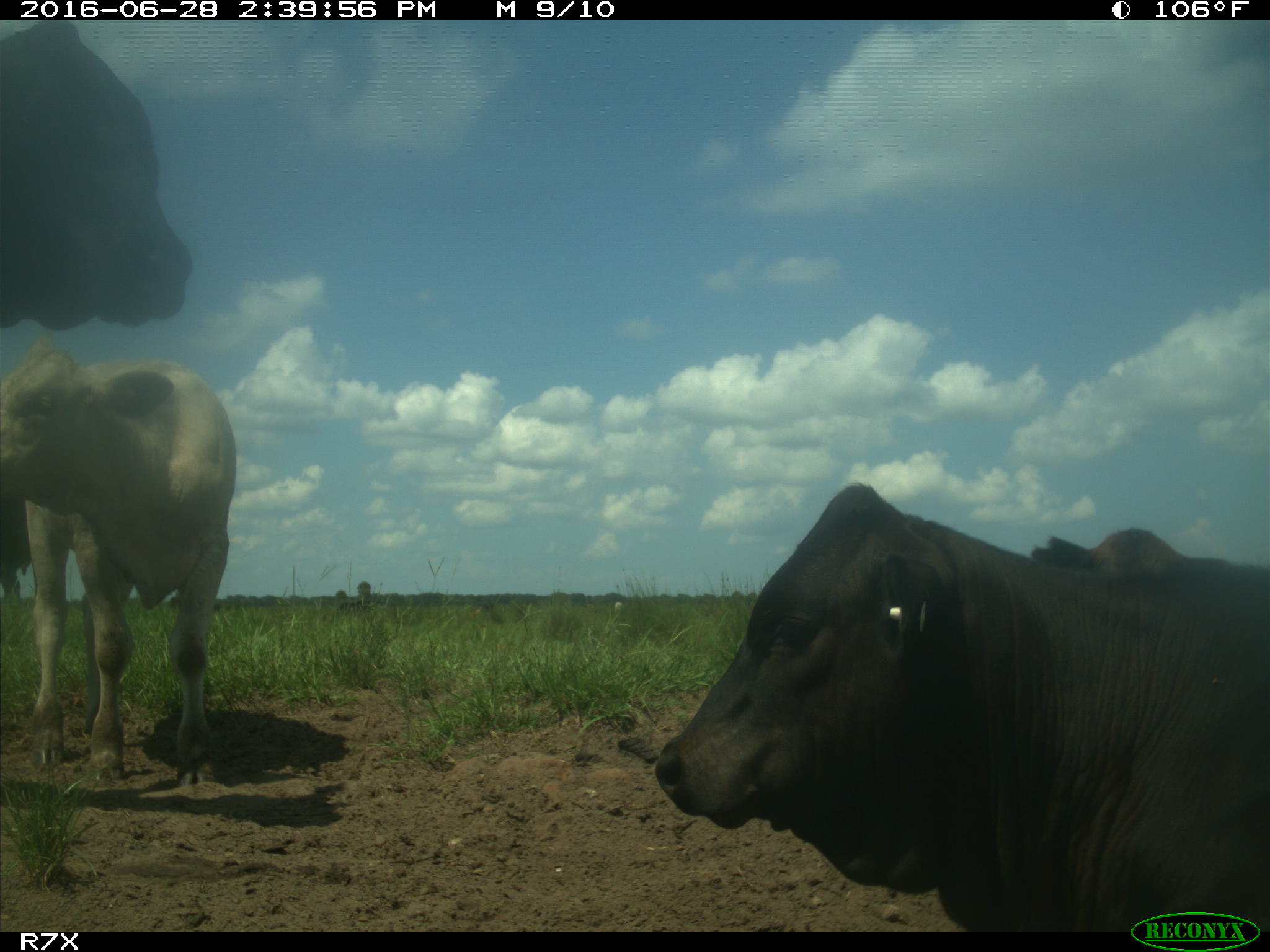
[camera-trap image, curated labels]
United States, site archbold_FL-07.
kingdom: Animalia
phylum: Chordata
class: Mammalia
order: Artiodactyla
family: Bovidae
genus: Bos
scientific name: Bos taurus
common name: domestic cow